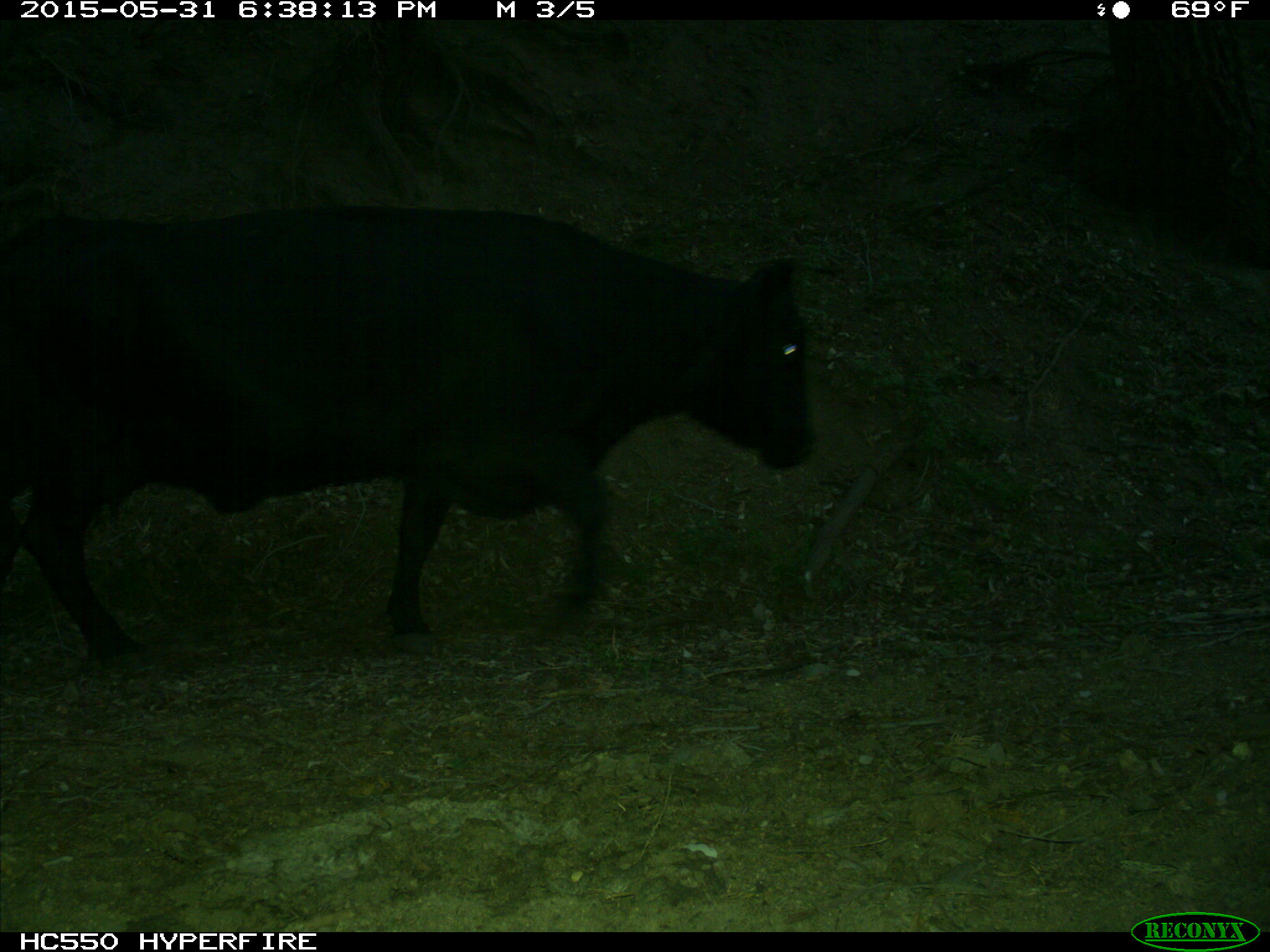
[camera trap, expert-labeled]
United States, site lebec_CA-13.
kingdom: Animalia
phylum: Chordata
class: Mammalia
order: Artiodactyla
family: Bovidae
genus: Bos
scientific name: Bos taurus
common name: domestic cow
Bos taurus (domestic cow).